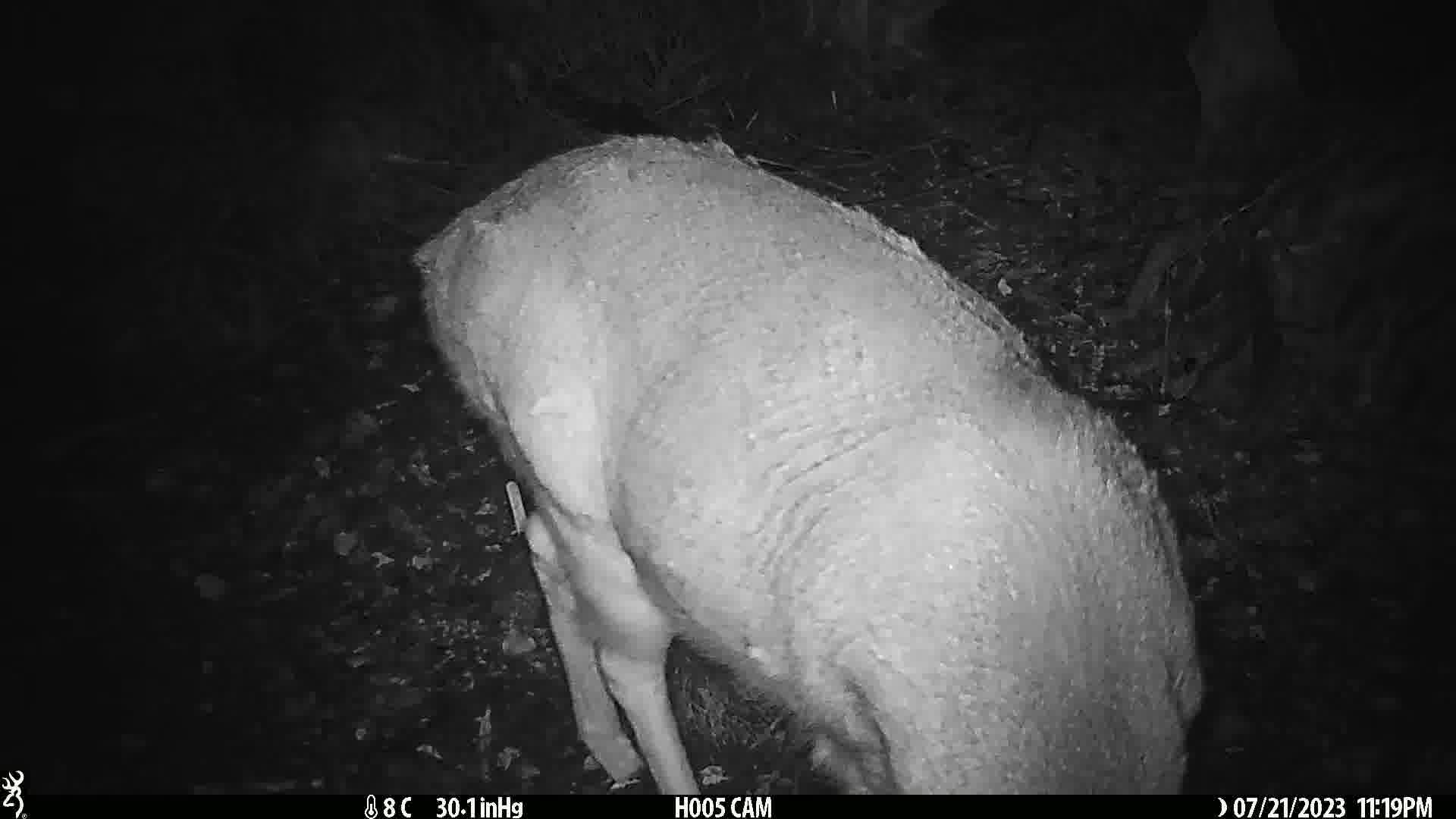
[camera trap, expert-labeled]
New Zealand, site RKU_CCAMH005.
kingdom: Animalia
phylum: Chordata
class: Mammalia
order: Artiodactyla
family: Cervidae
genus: Odocoileus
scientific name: Odocoileus virginianus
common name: white-tailed deer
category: white tailed deer